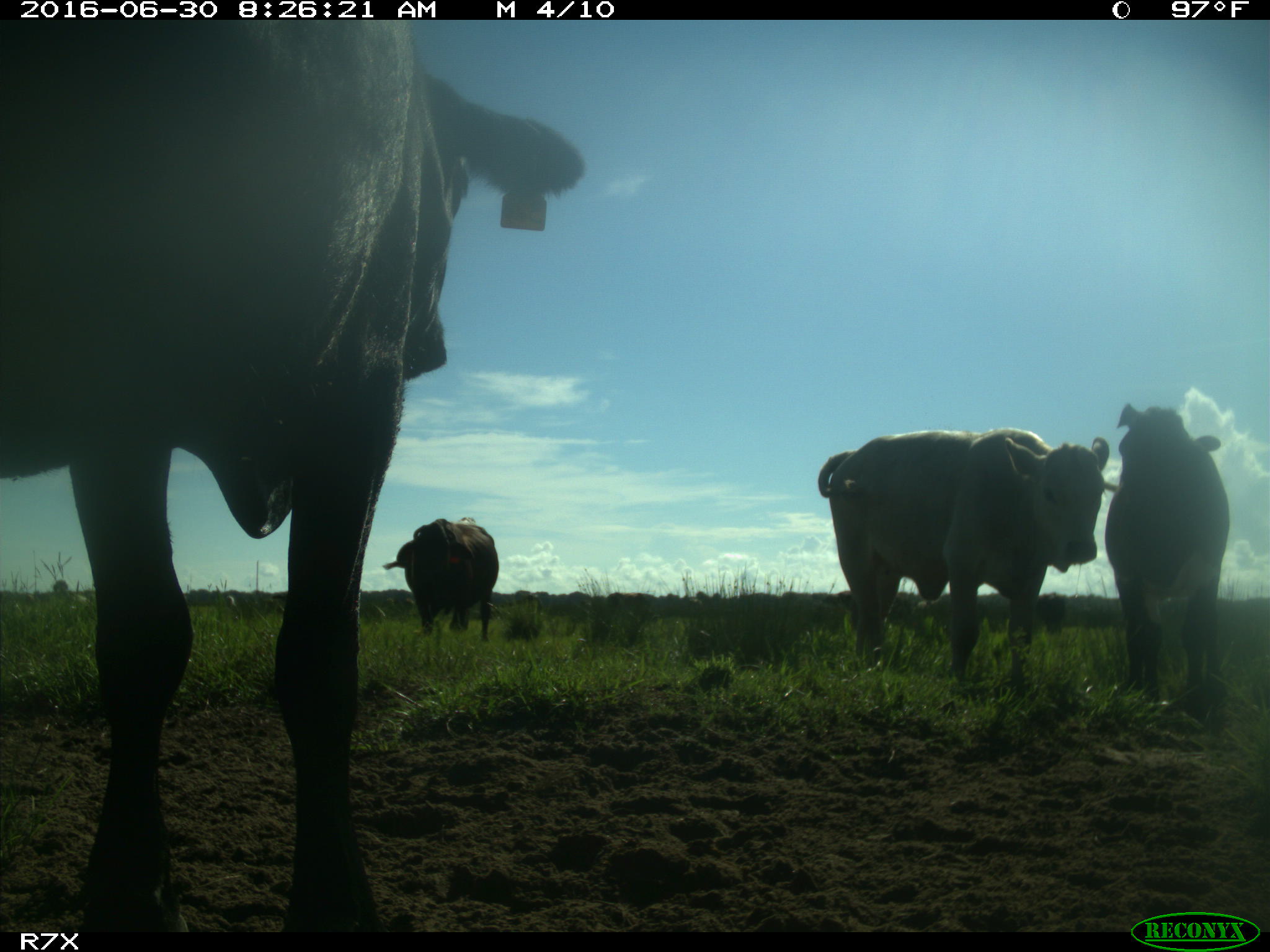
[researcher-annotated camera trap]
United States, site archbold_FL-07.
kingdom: Animalia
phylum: Chordata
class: Mammalia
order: Artiodactyla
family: Bovidae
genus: Bos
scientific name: Bos taurus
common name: domestic cow